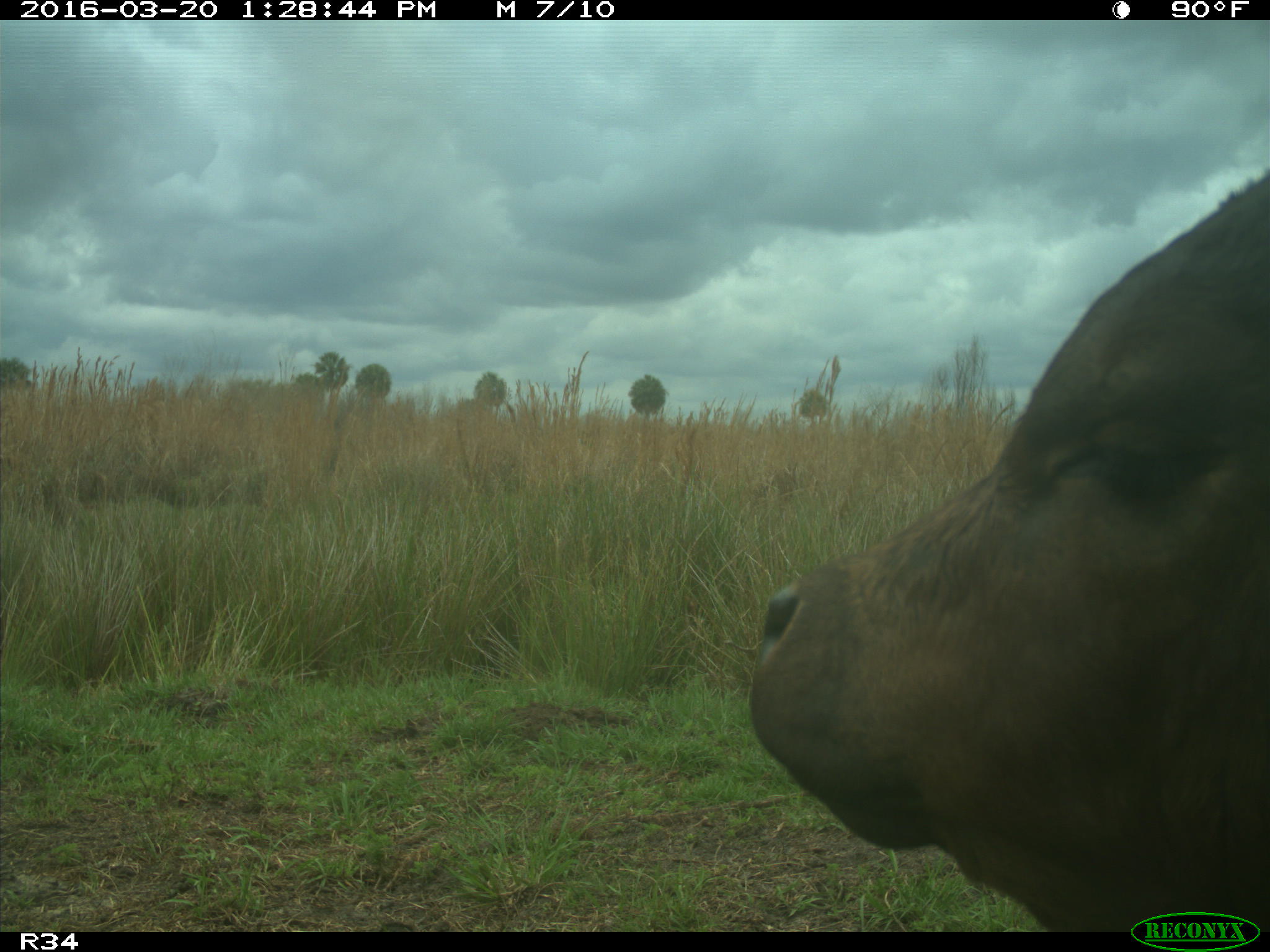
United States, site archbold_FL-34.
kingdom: Animalia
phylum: Chordata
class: Mammalia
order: Artiodactyla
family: Bovidae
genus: Bos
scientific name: Bos taurus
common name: domestic cow